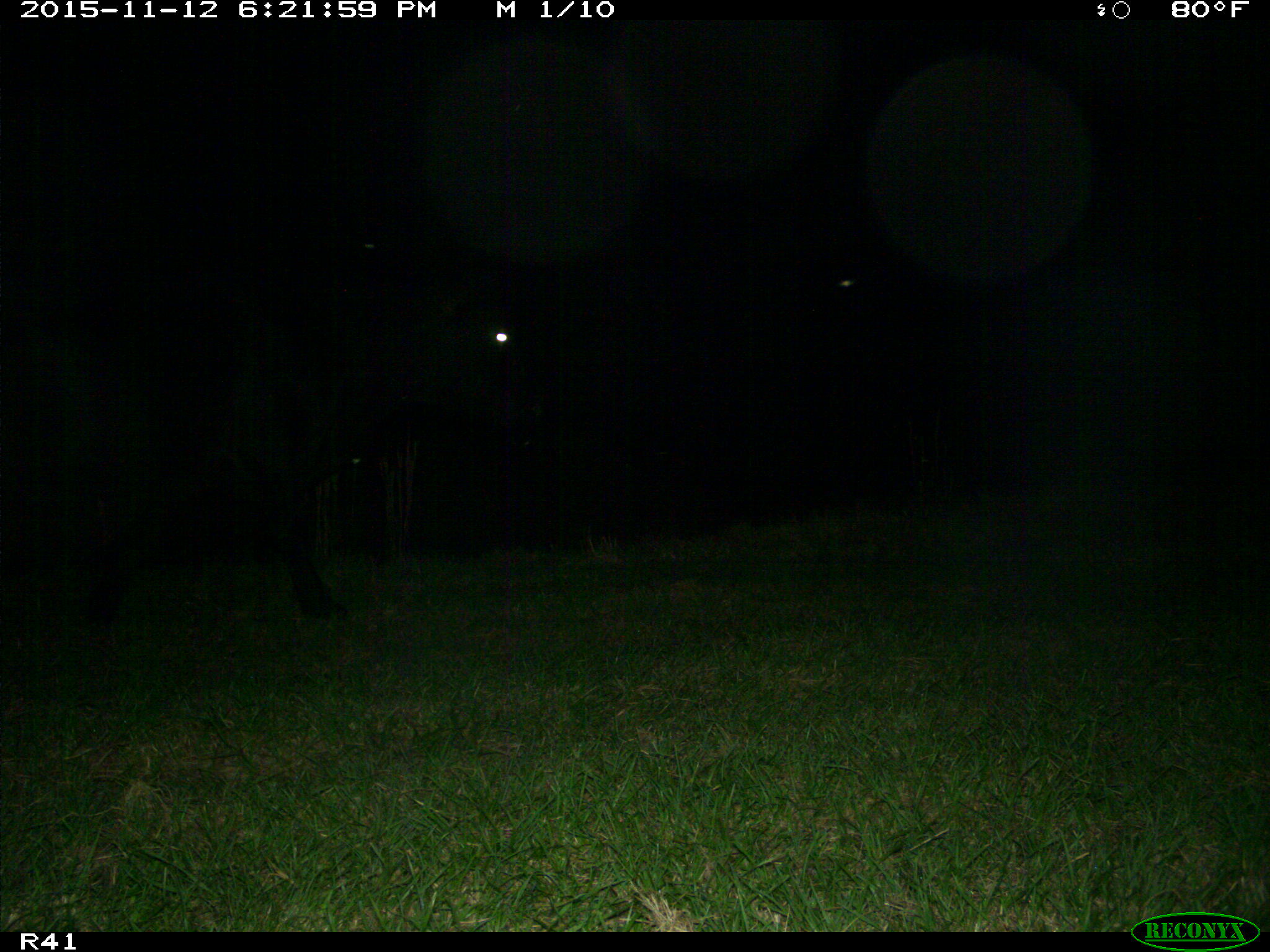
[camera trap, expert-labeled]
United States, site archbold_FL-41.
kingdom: Animalia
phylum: Chordata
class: Mammalia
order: Artiodactyla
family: Bovidae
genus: Bos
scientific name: Bos taurus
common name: domestic cow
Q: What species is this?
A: Bos taurus (domestic cow).